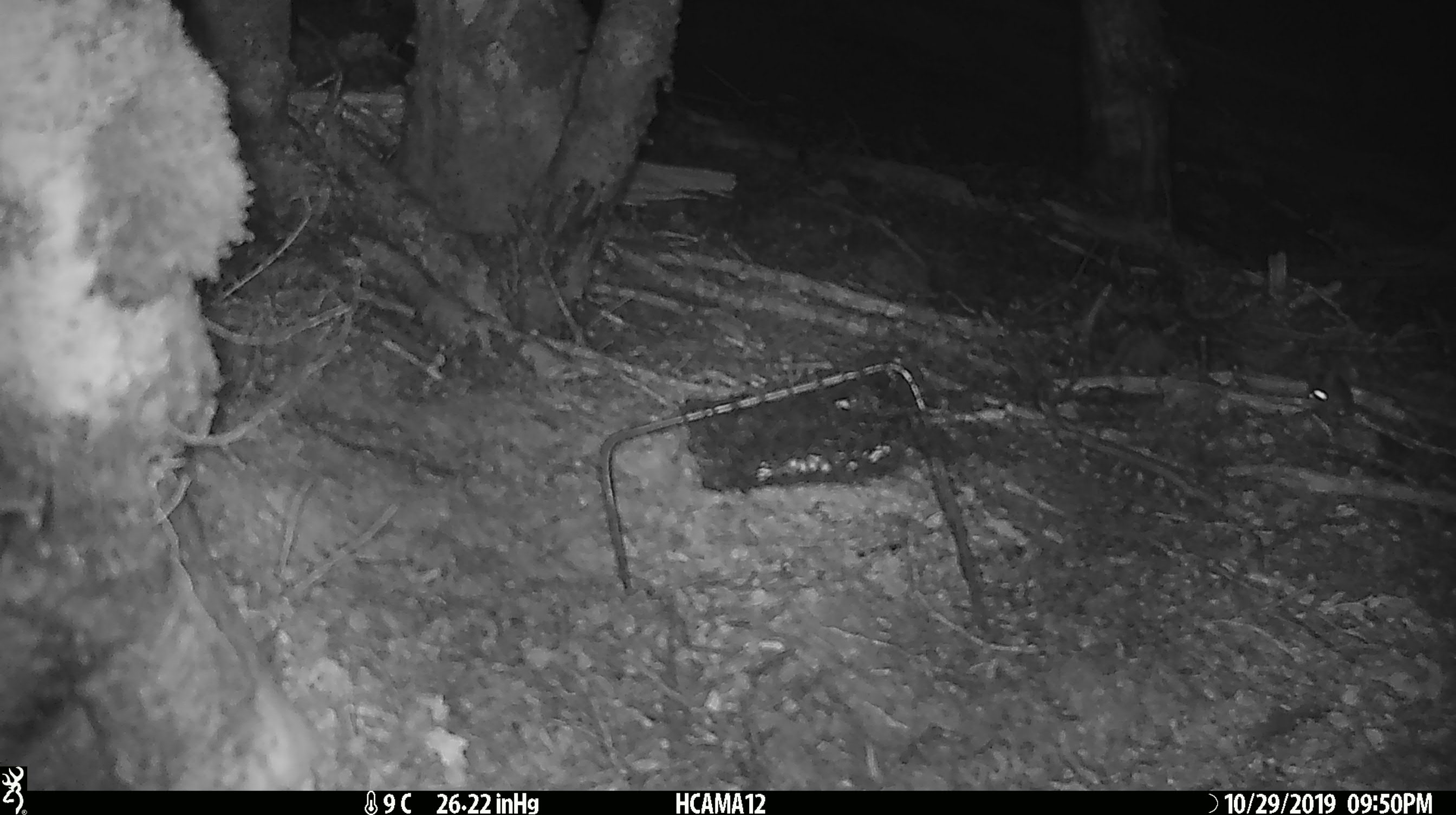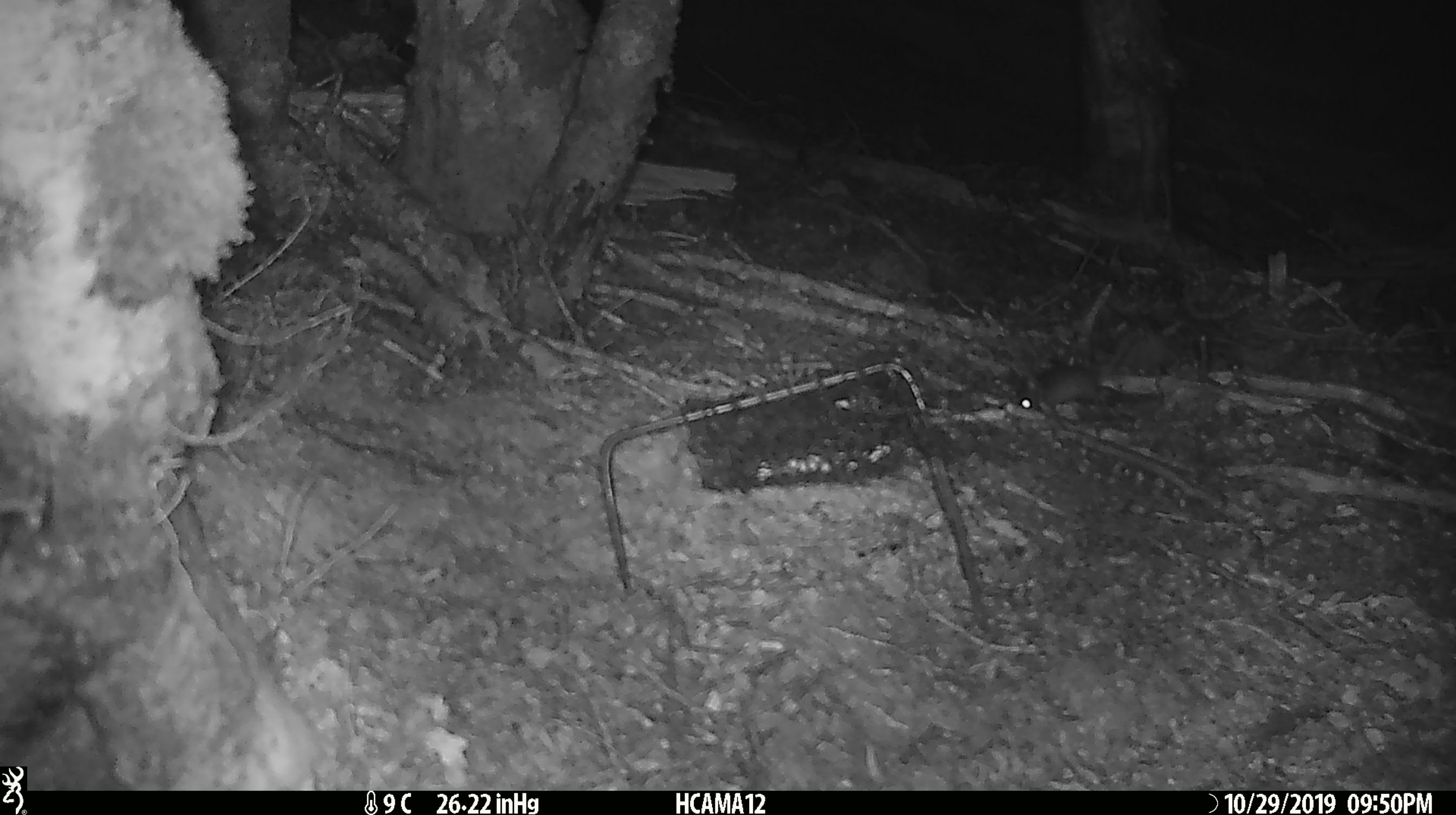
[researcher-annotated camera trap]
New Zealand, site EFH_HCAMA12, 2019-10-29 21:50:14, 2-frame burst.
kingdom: Animalia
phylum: Chordata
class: Mammalia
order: Rodentia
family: Muridae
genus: Mus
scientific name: Mus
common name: mouse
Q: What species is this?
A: Mouse (Mus).